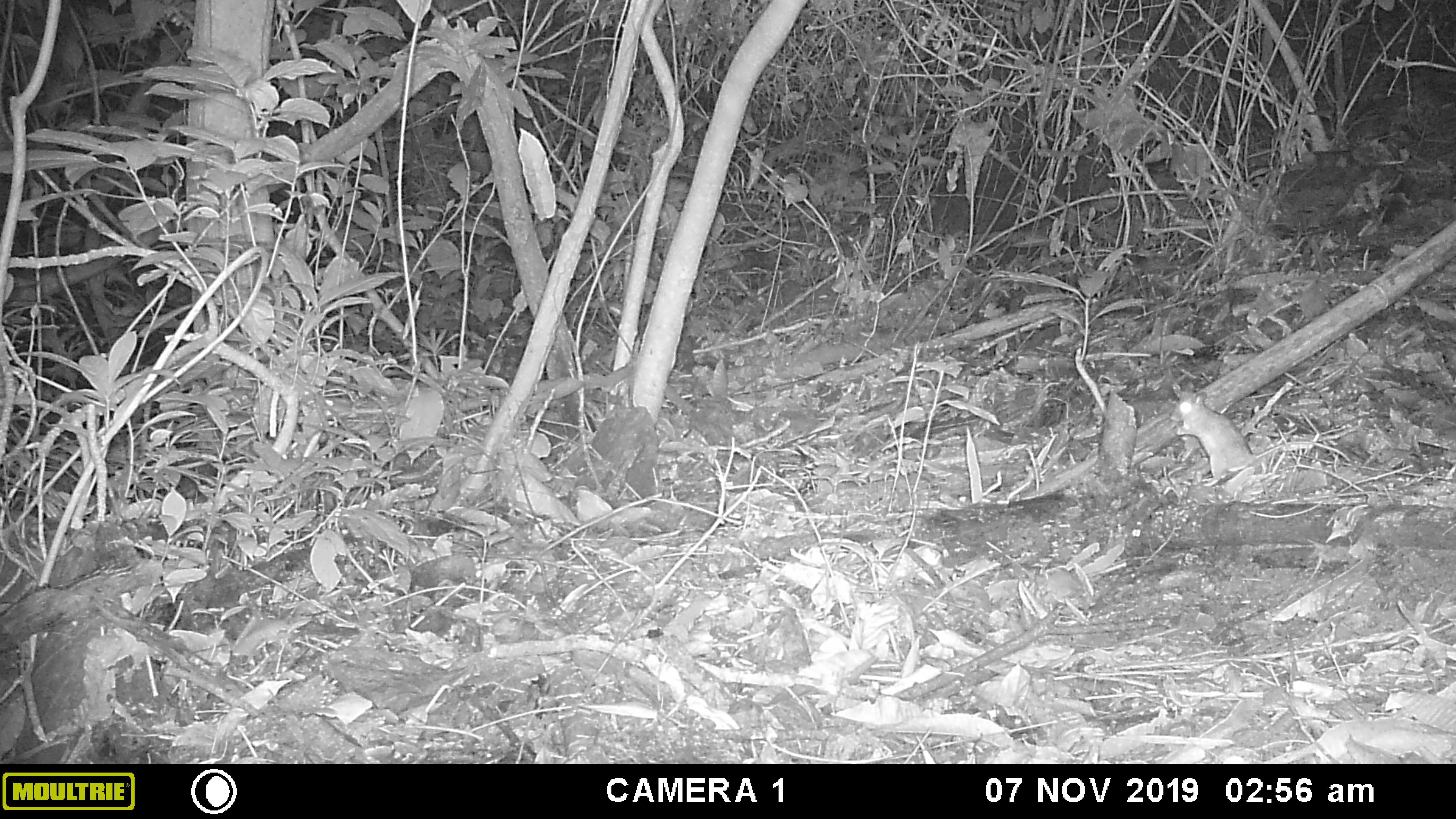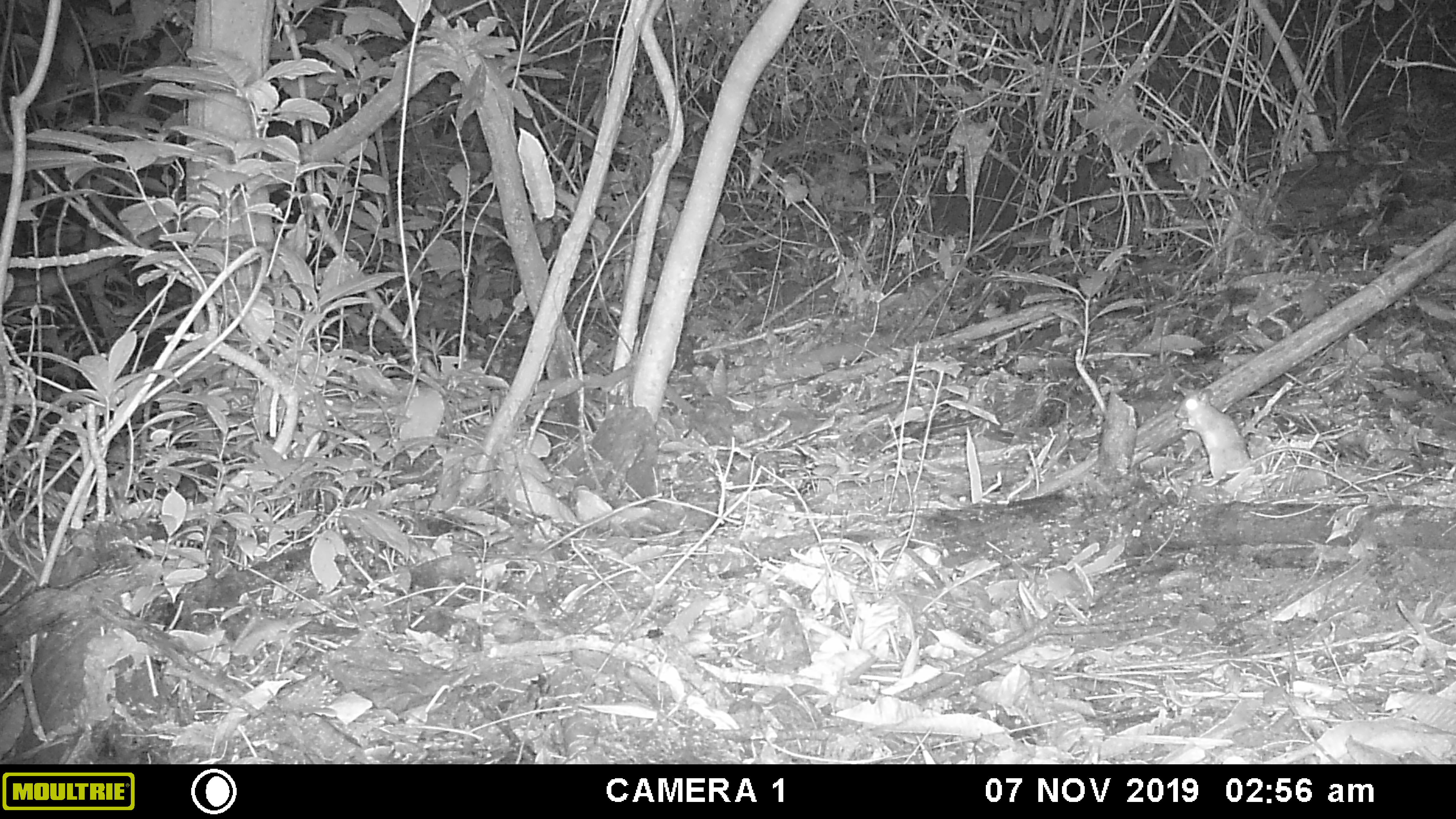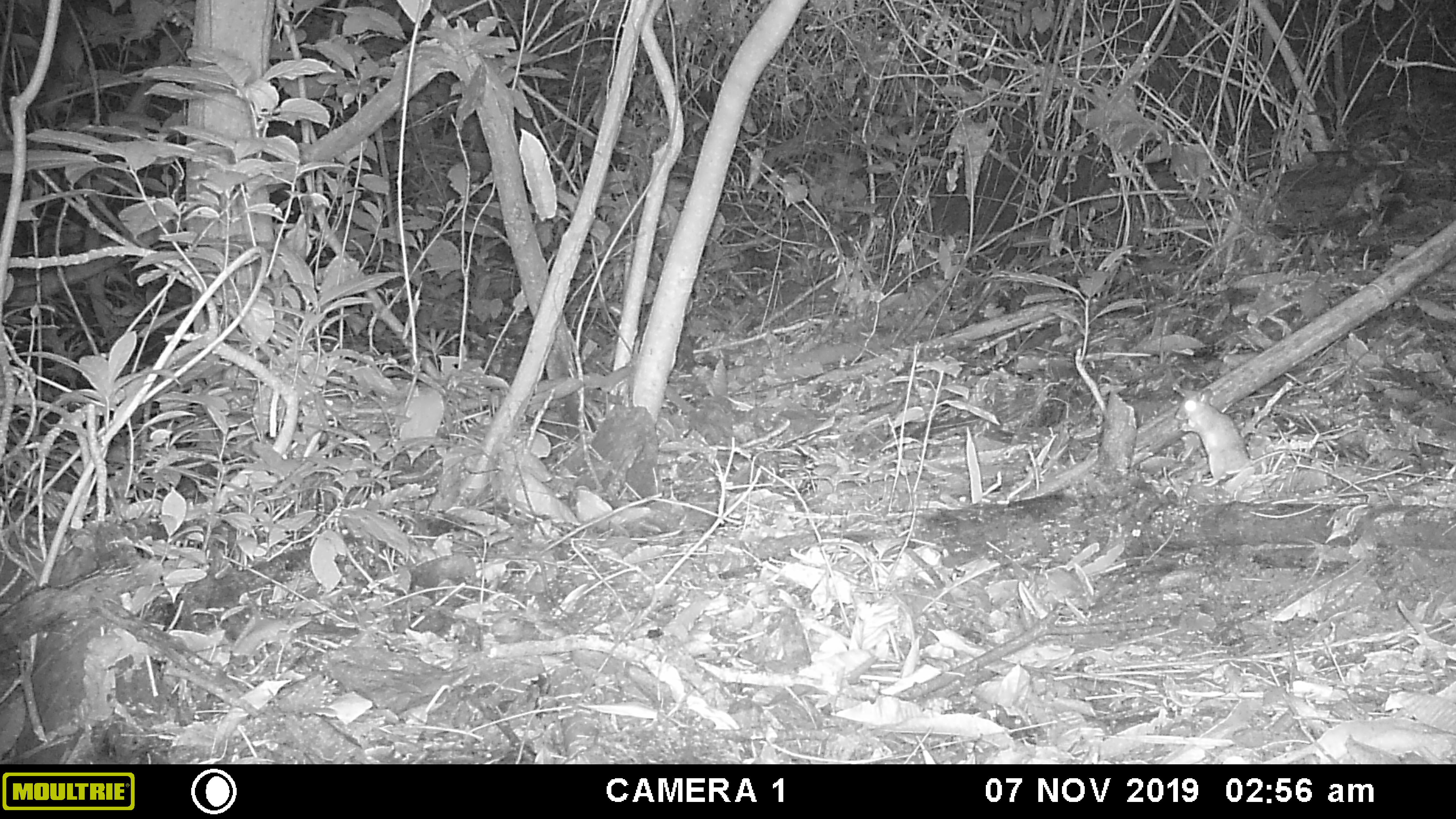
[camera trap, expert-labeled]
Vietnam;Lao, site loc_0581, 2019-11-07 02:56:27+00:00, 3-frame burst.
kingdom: Animalia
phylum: Chordata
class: Mammalia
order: Rodentia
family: Muridae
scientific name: Muridae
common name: old-world mice and rats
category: unidentified murid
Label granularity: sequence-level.